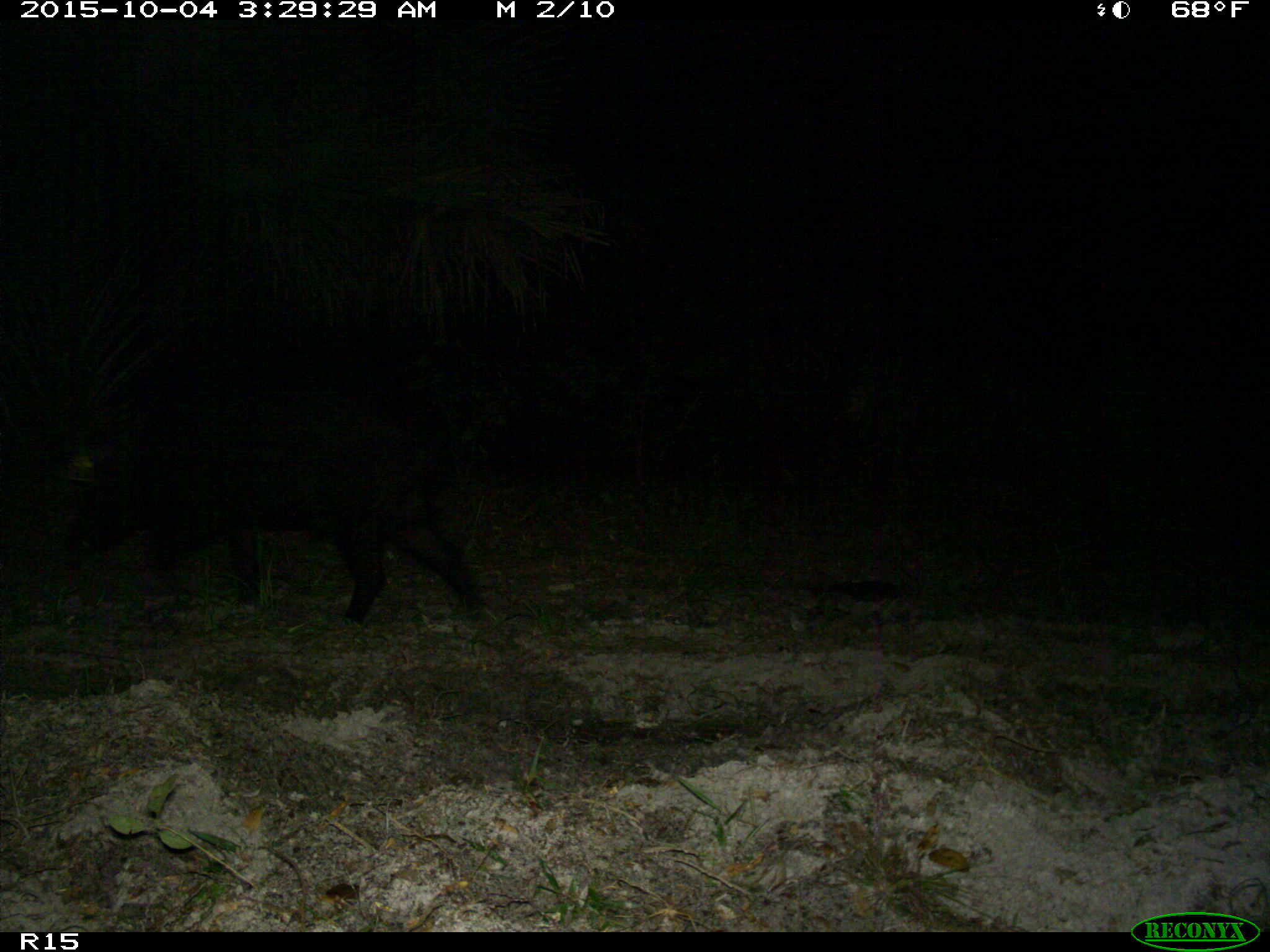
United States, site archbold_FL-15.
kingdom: Animalia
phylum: Chordata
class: Mammalia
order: Artiodactyla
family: Suidae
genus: Sus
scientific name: Sus scrofa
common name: wild boar